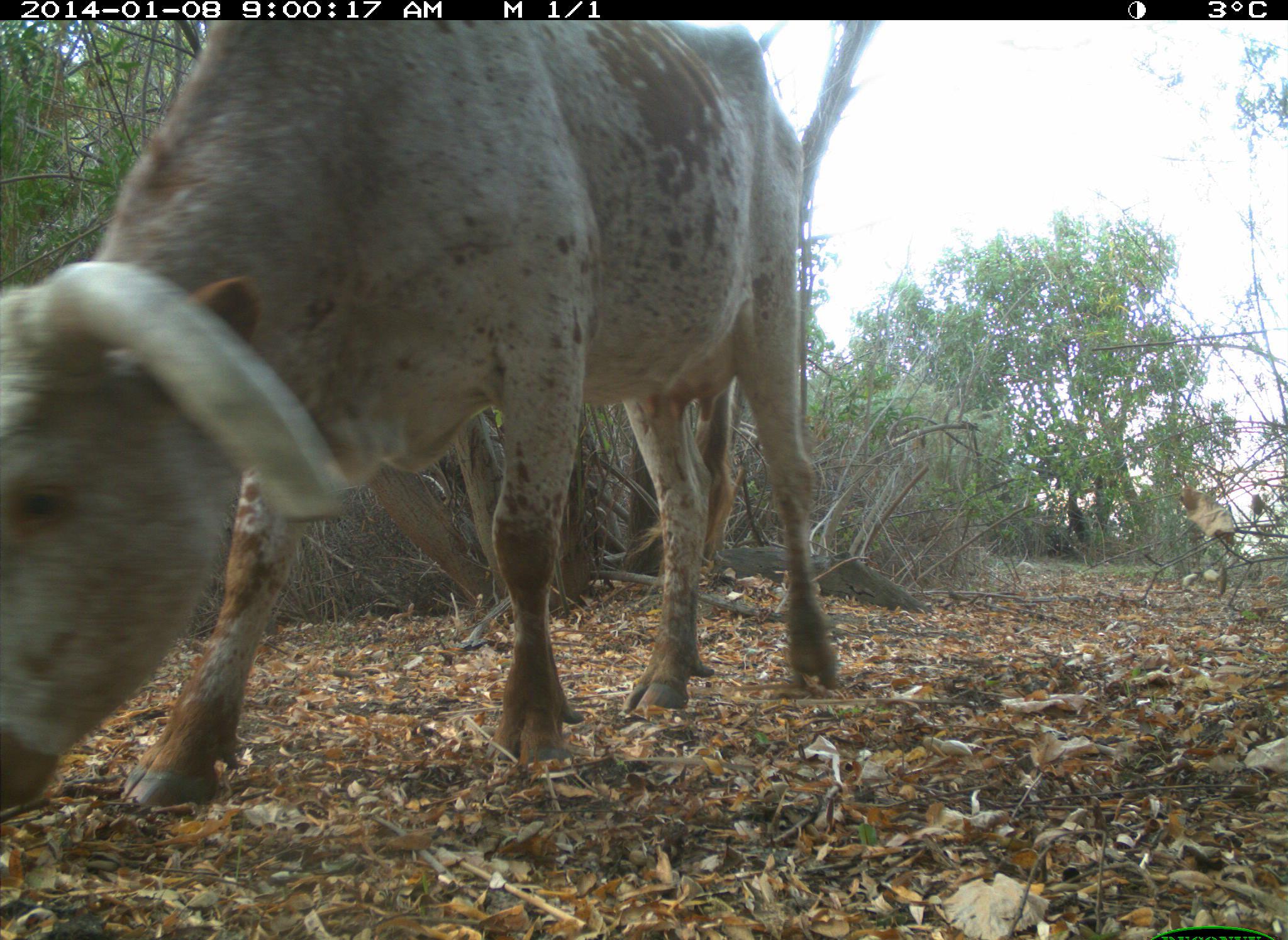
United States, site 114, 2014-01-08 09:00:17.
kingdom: Animalia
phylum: Chordata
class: Mammalia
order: Artiodactyla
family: Bovidae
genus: Bos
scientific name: Bos taurus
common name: cow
Cow (Bos taurus).